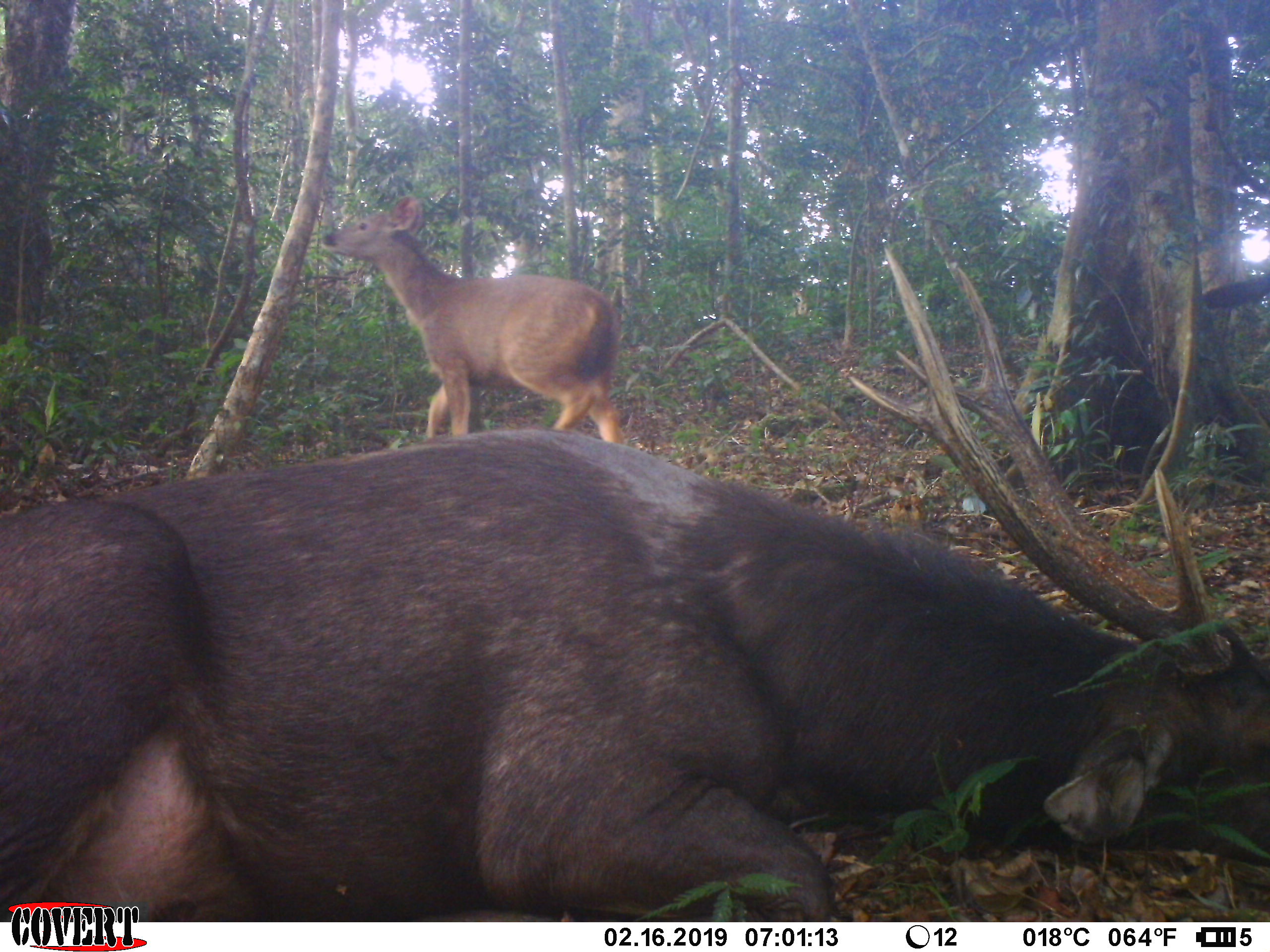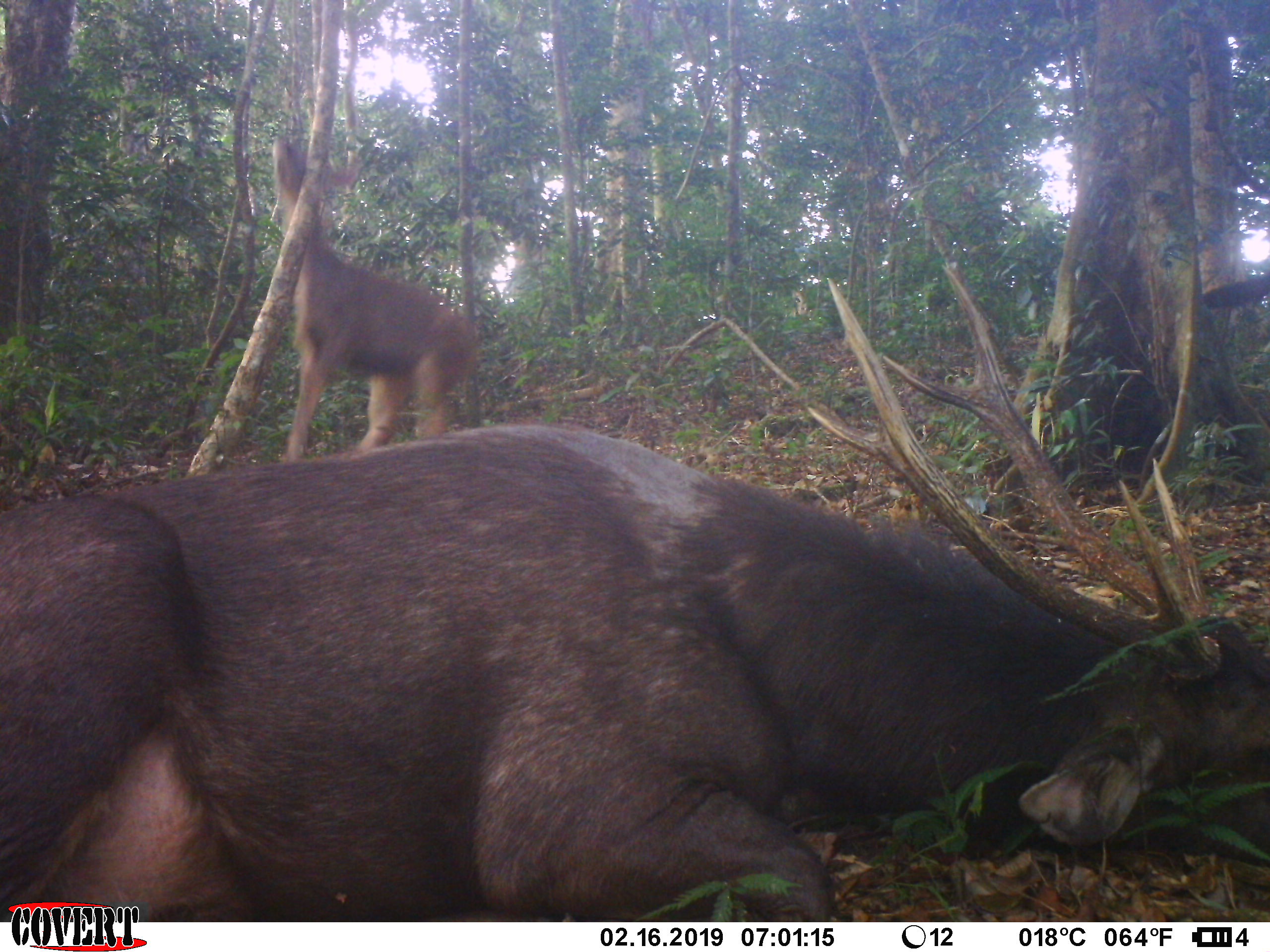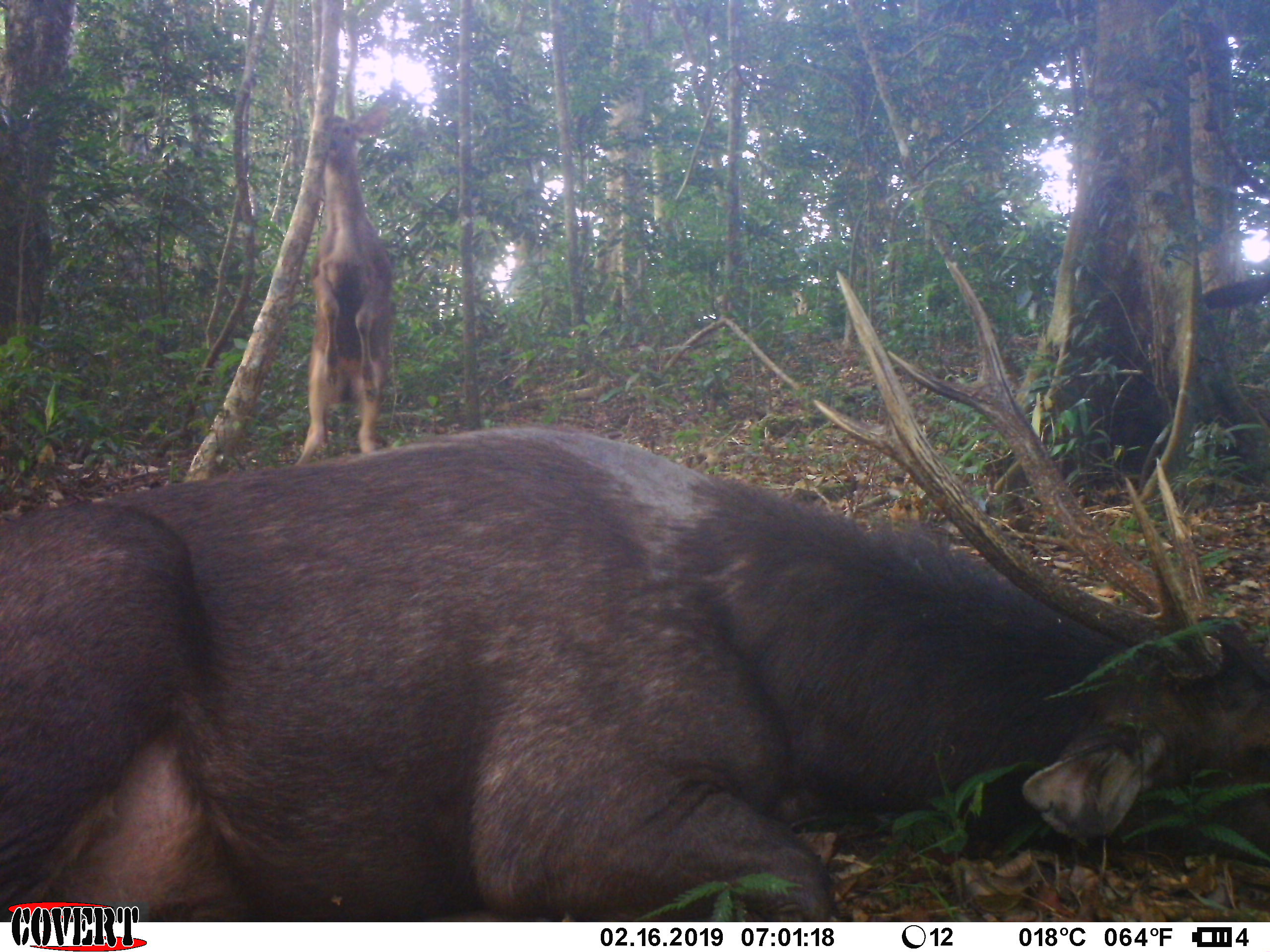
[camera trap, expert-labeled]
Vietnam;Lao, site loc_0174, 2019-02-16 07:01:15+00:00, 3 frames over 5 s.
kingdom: Animalia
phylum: Chordata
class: Mammalia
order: Artiodactyla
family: Cervidae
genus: Rusa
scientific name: Rusa unicolor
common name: sambar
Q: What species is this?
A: Sambar (Rusa unicolor).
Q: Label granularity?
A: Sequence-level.